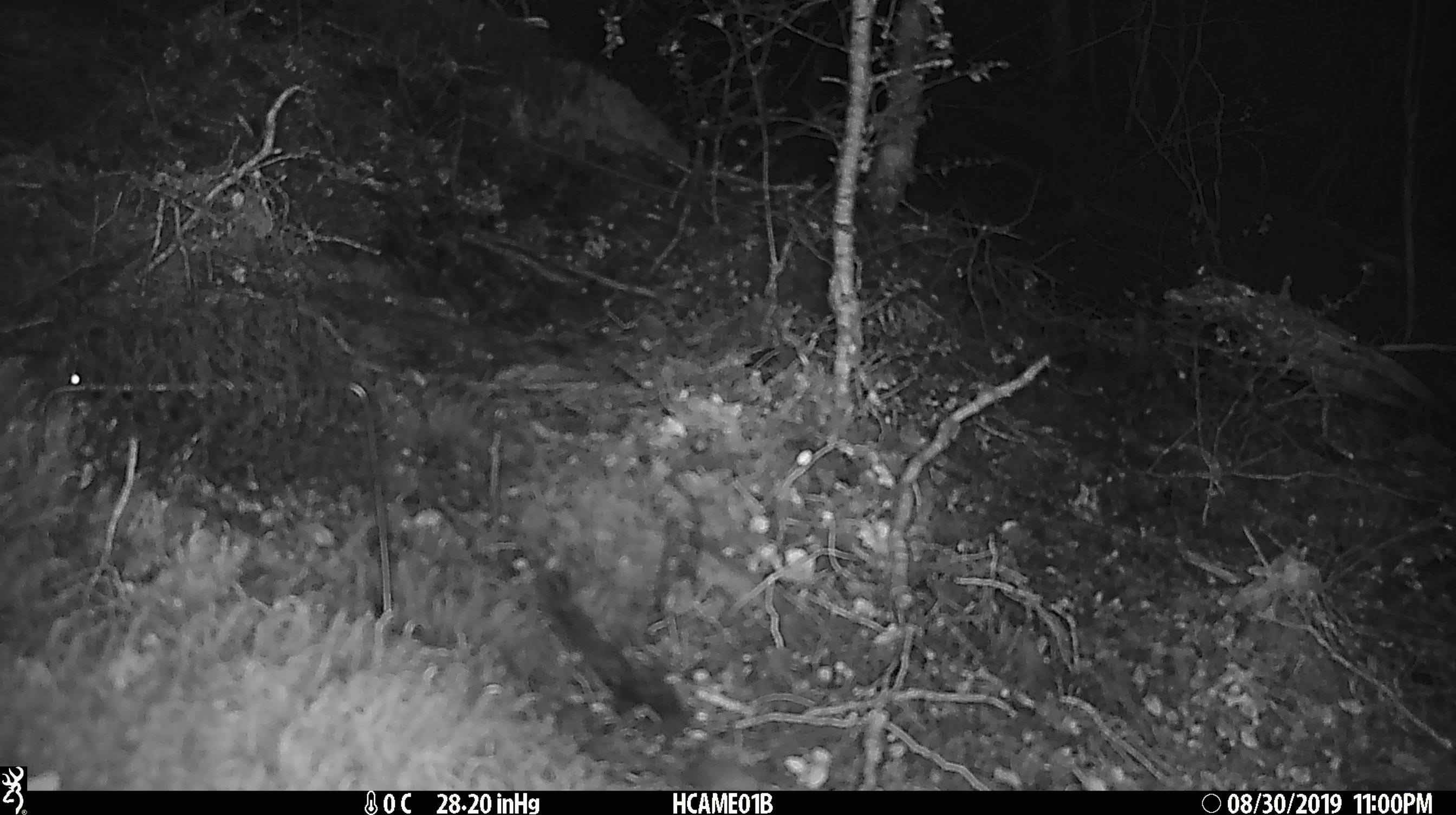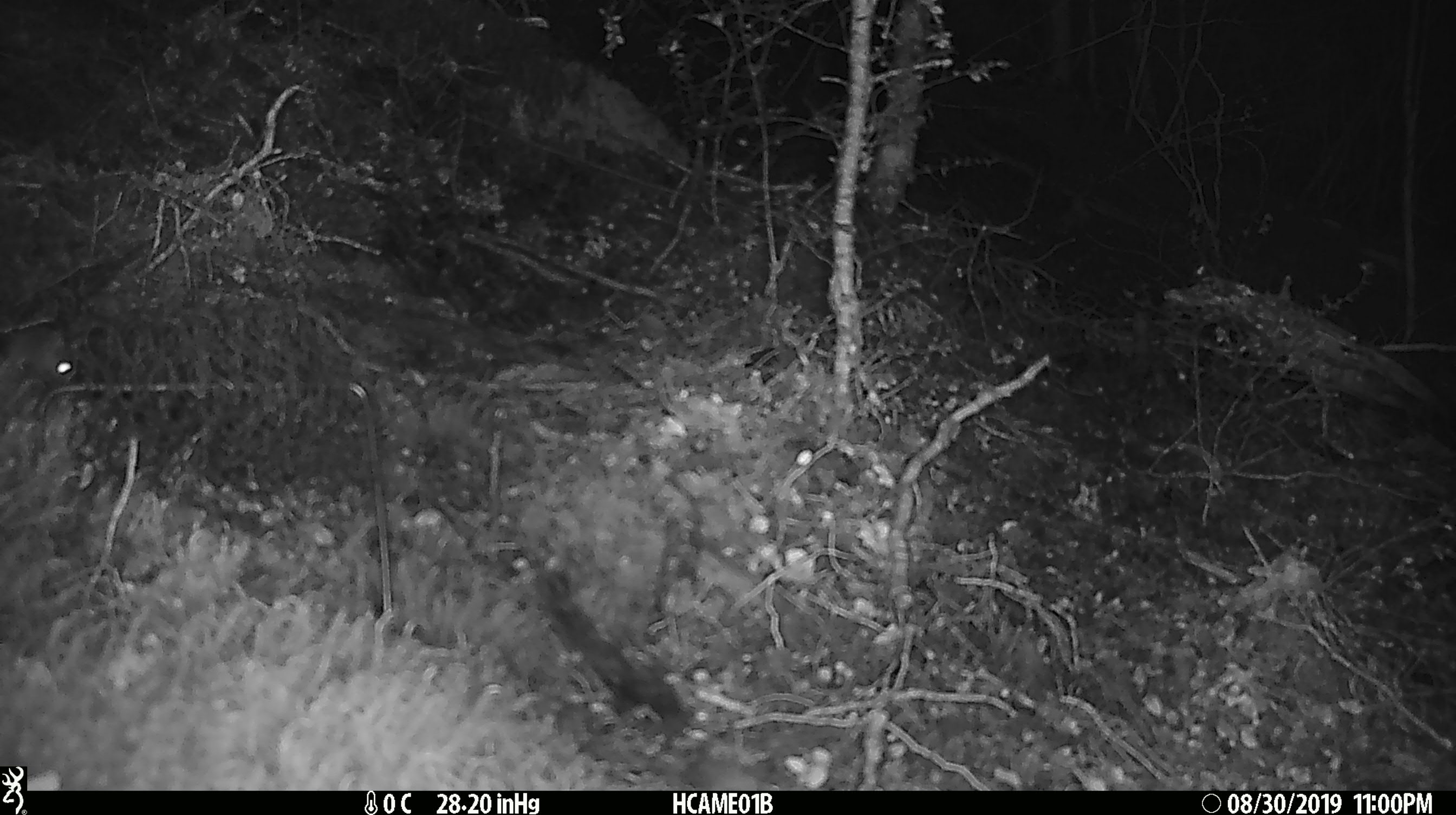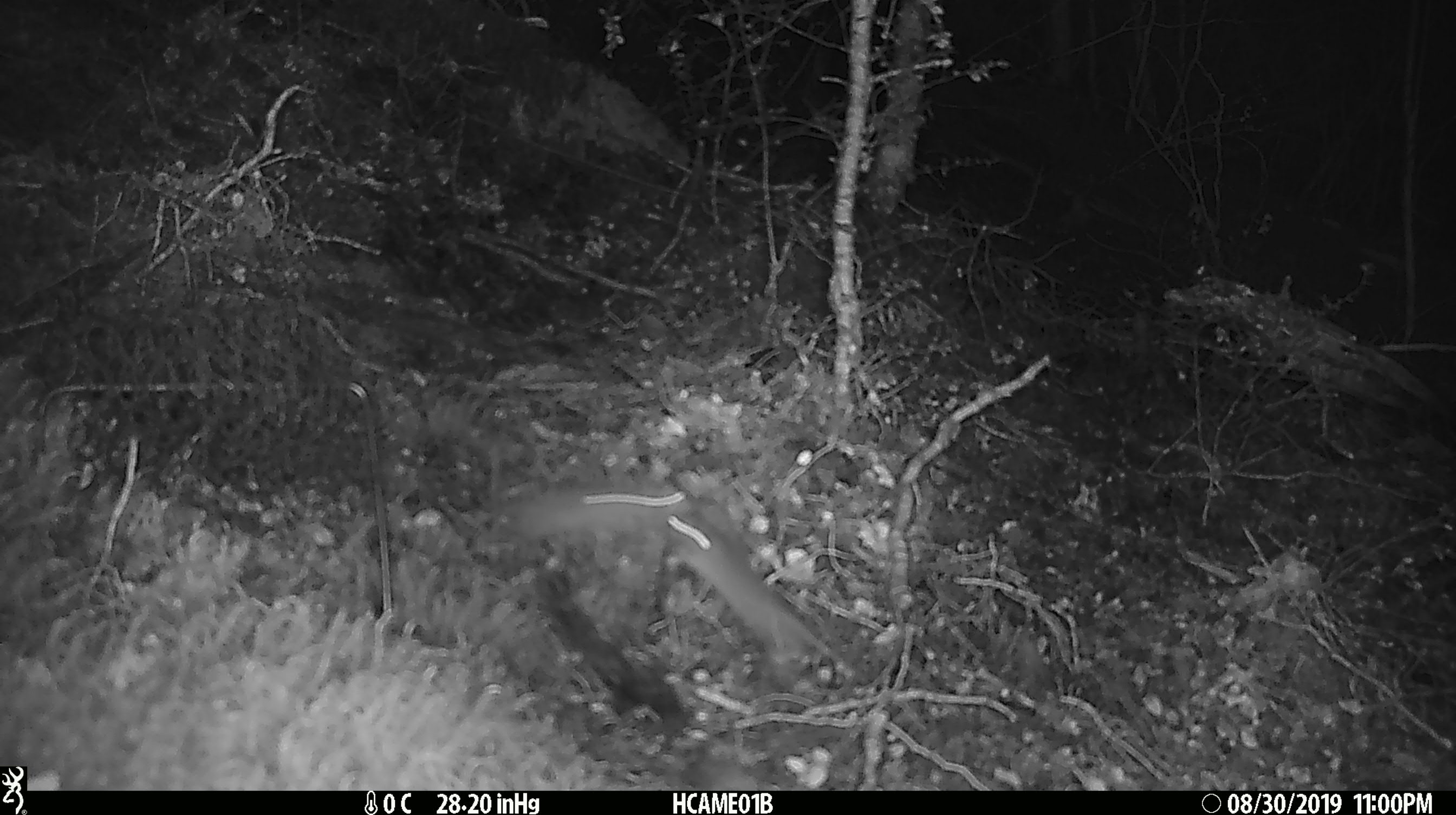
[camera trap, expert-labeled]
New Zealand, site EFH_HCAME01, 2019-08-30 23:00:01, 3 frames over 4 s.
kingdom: Animalia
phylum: Chordata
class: Mammalia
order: Rodentia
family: Muridae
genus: Mus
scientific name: Mus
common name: mouse